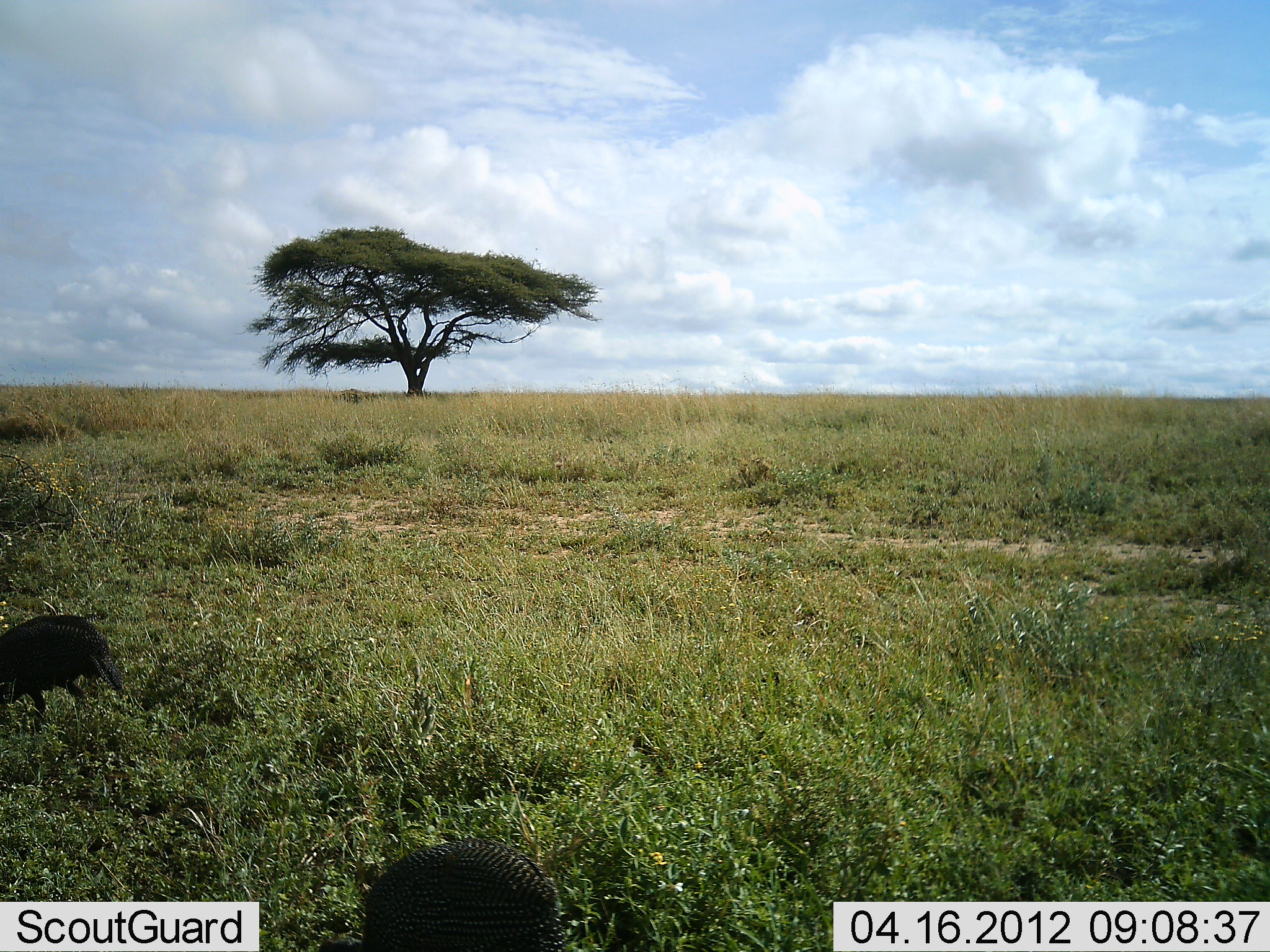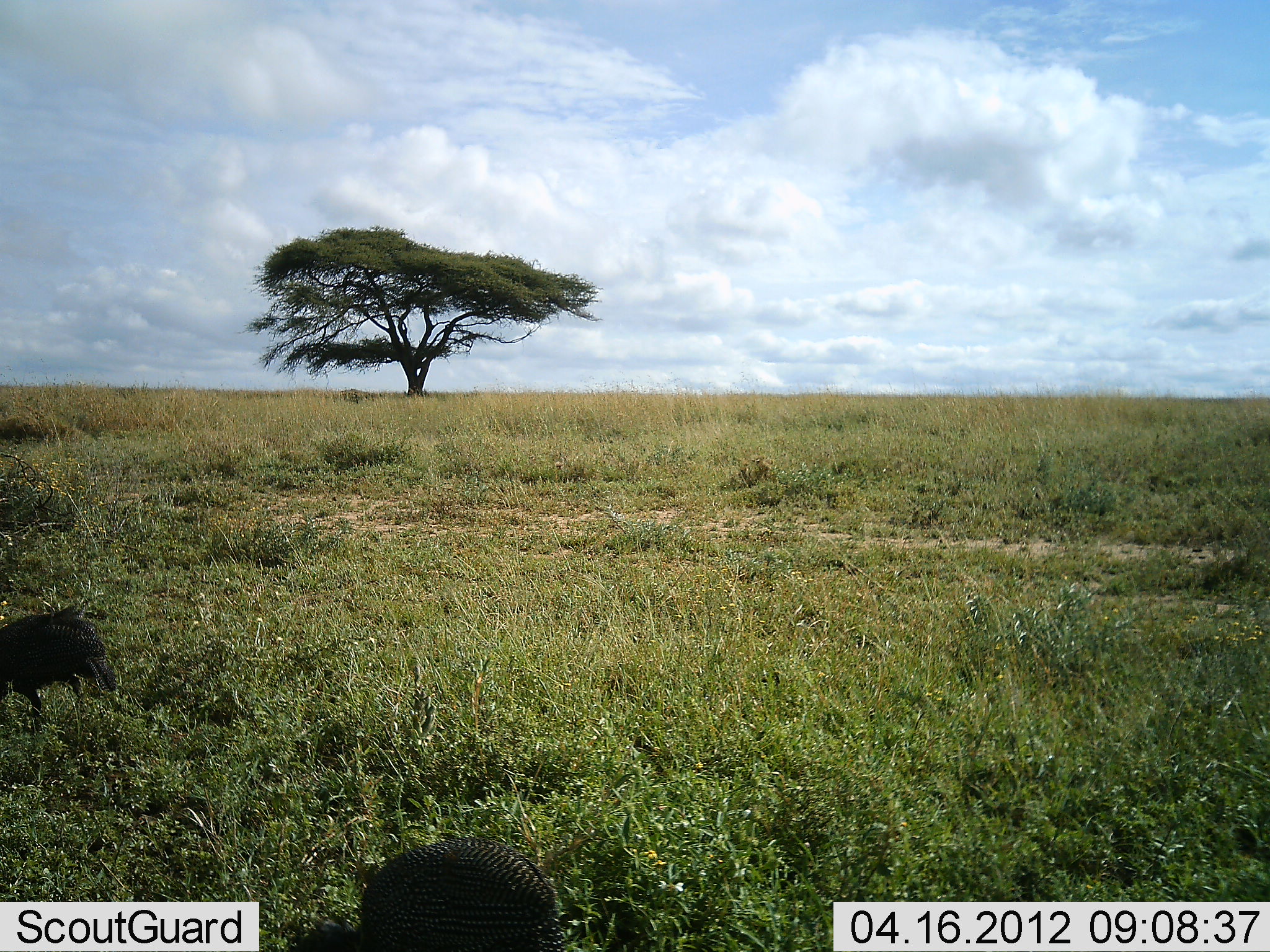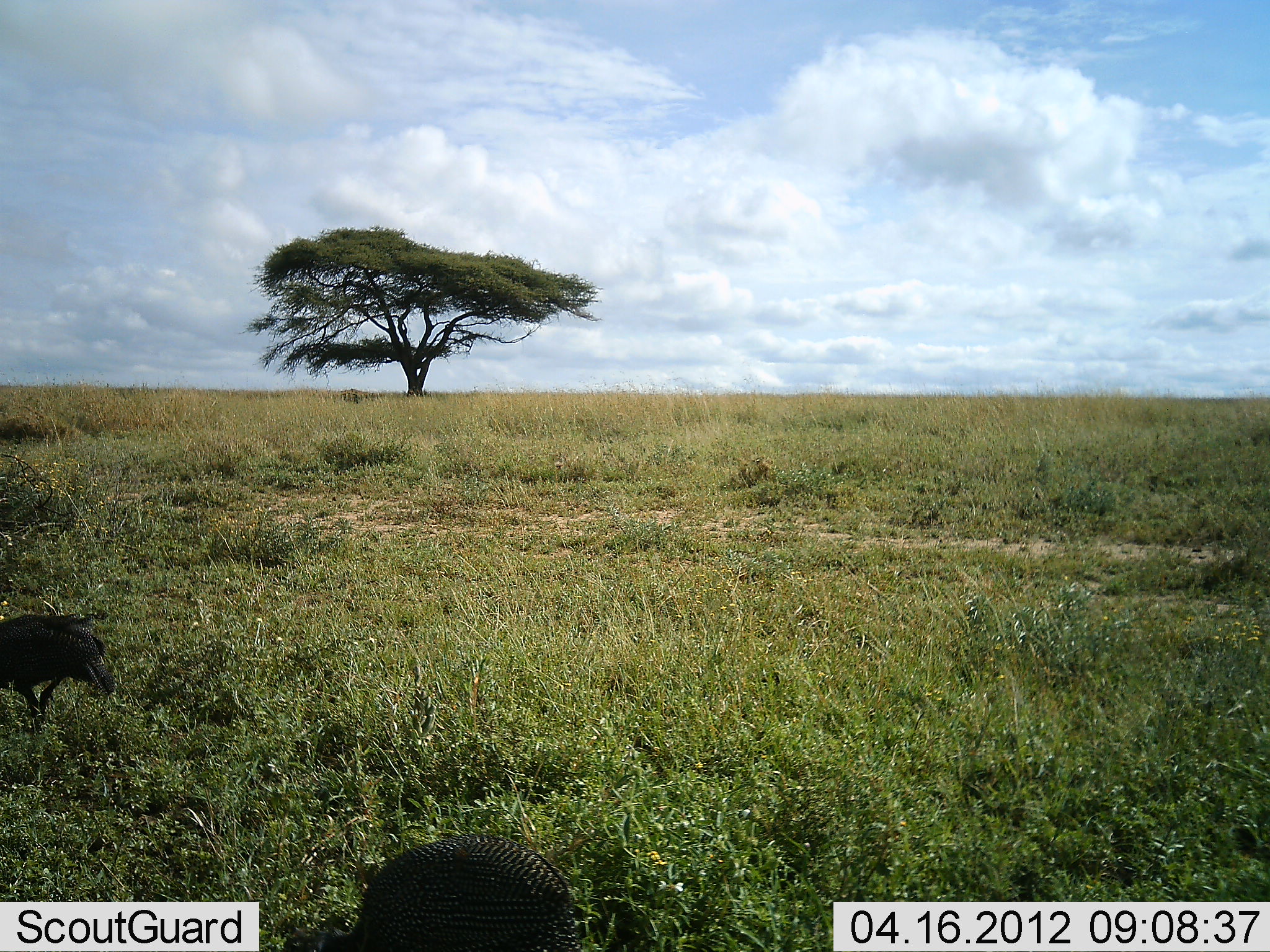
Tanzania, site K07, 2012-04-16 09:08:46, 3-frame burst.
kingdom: Animalia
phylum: Chordata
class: Aves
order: Galliformes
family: Numididae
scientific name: Numididae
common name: guinea fowl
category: guineafowl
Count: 2.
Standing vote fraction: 28%.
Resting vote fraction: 0%.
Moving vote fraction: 12%.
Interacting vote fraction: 0%.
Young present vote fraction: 0%.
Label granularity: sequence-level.